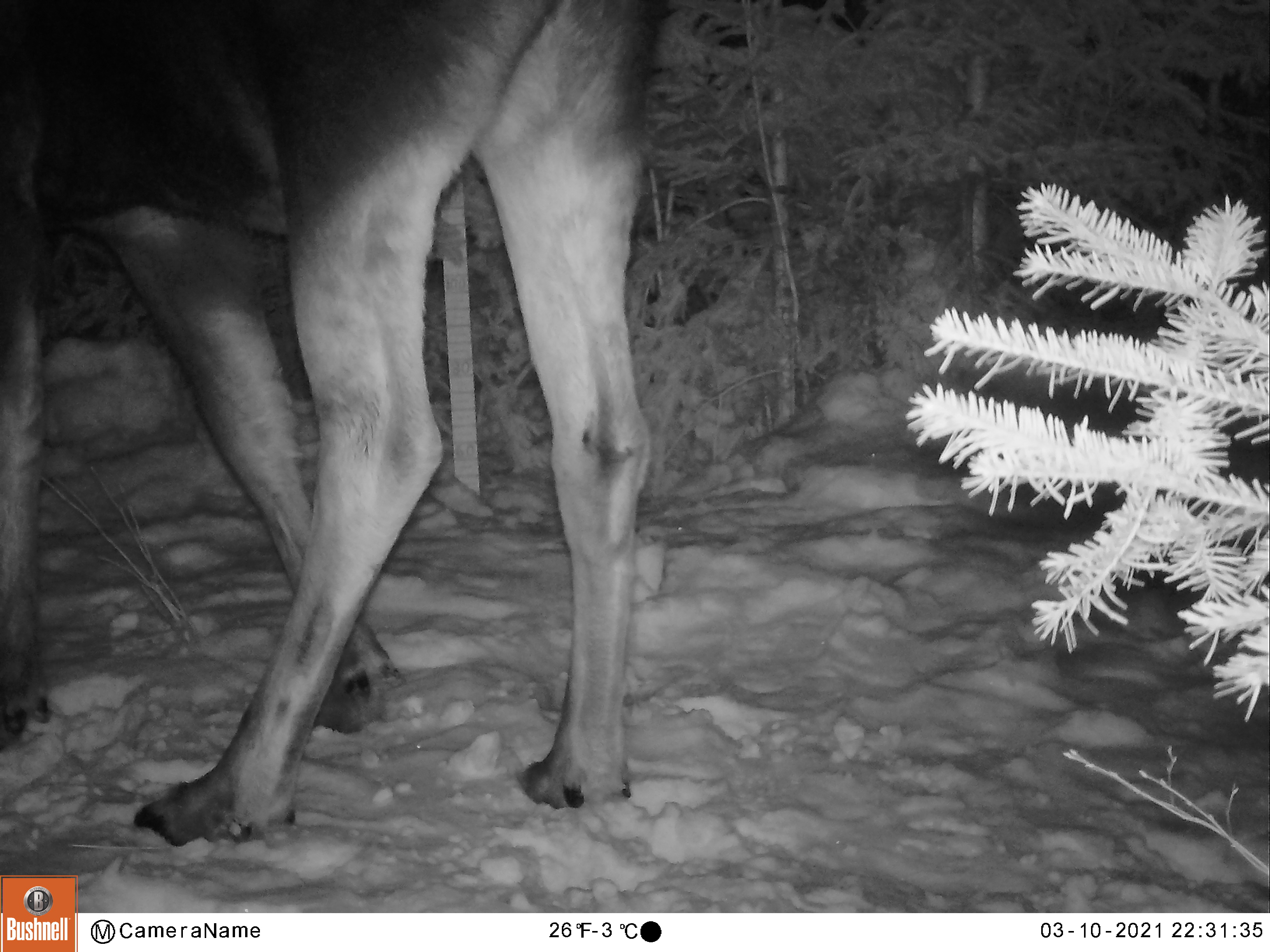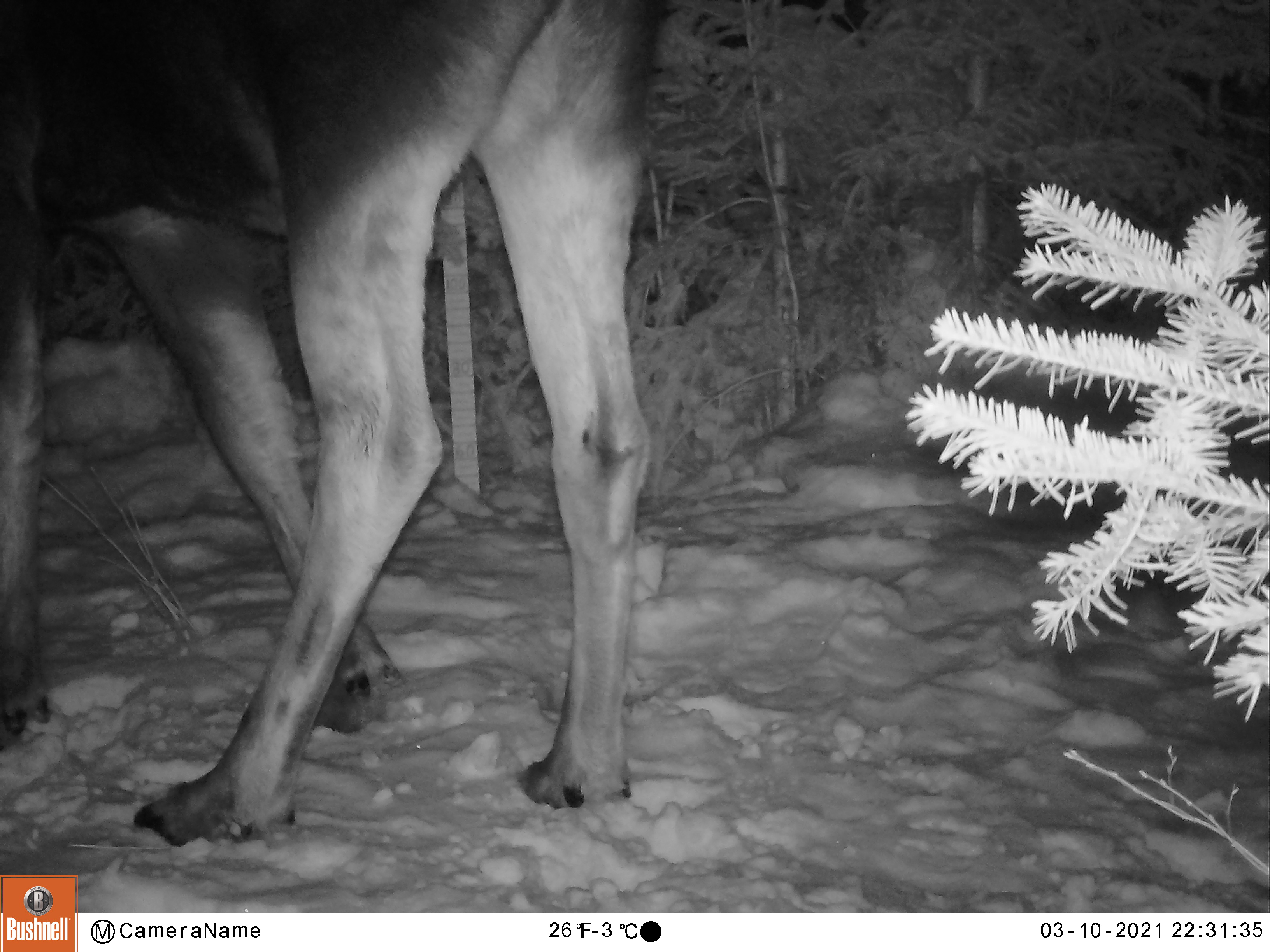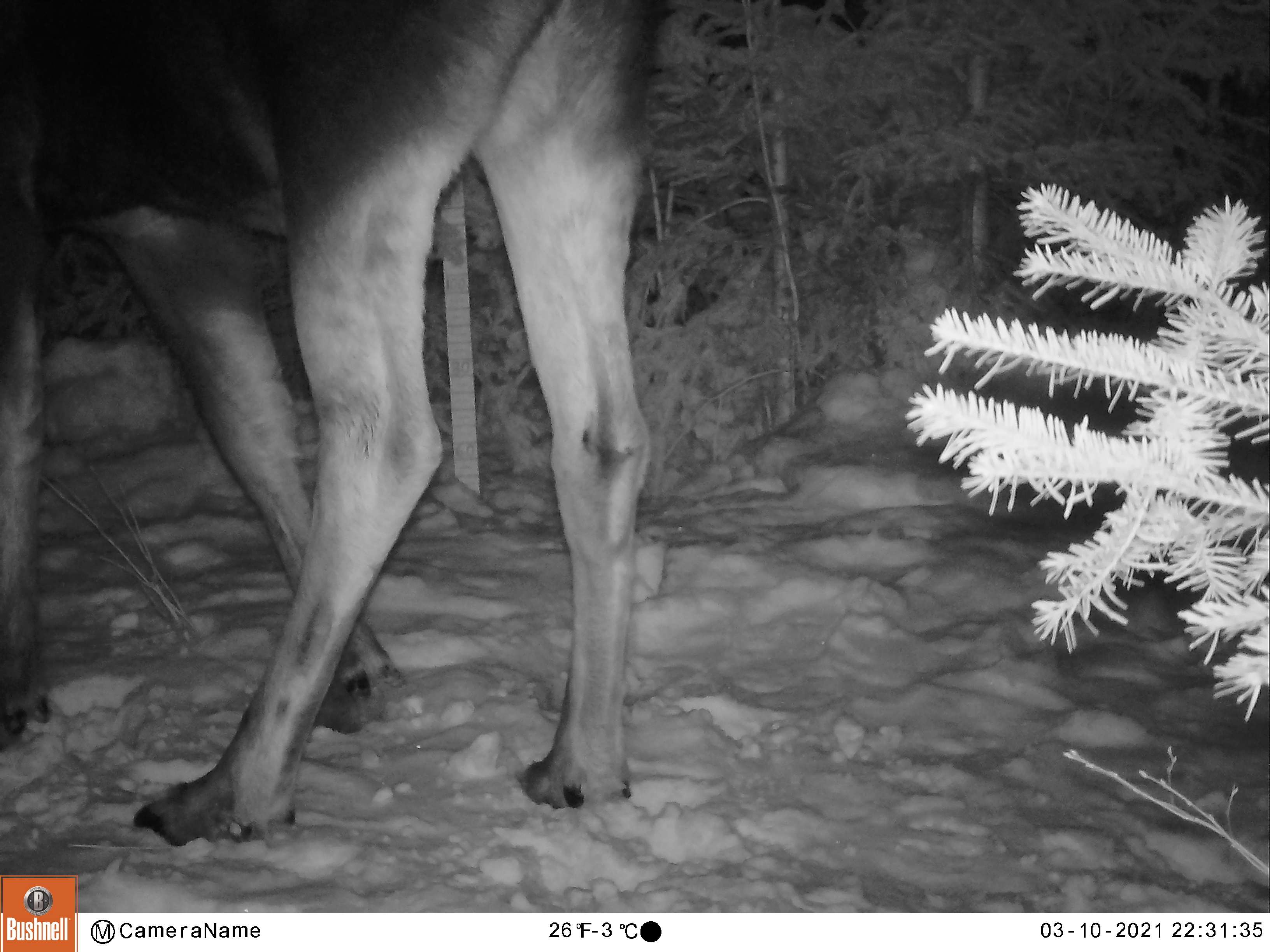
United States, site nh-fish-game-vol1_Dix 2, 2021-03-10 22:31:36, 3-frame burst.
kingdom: Animalia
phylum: Chordata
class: Mammalia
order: Artiodactyla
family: Cervidae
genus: Alces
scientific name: Alces alces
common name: moose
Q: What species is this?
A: Moose (Alces alces).